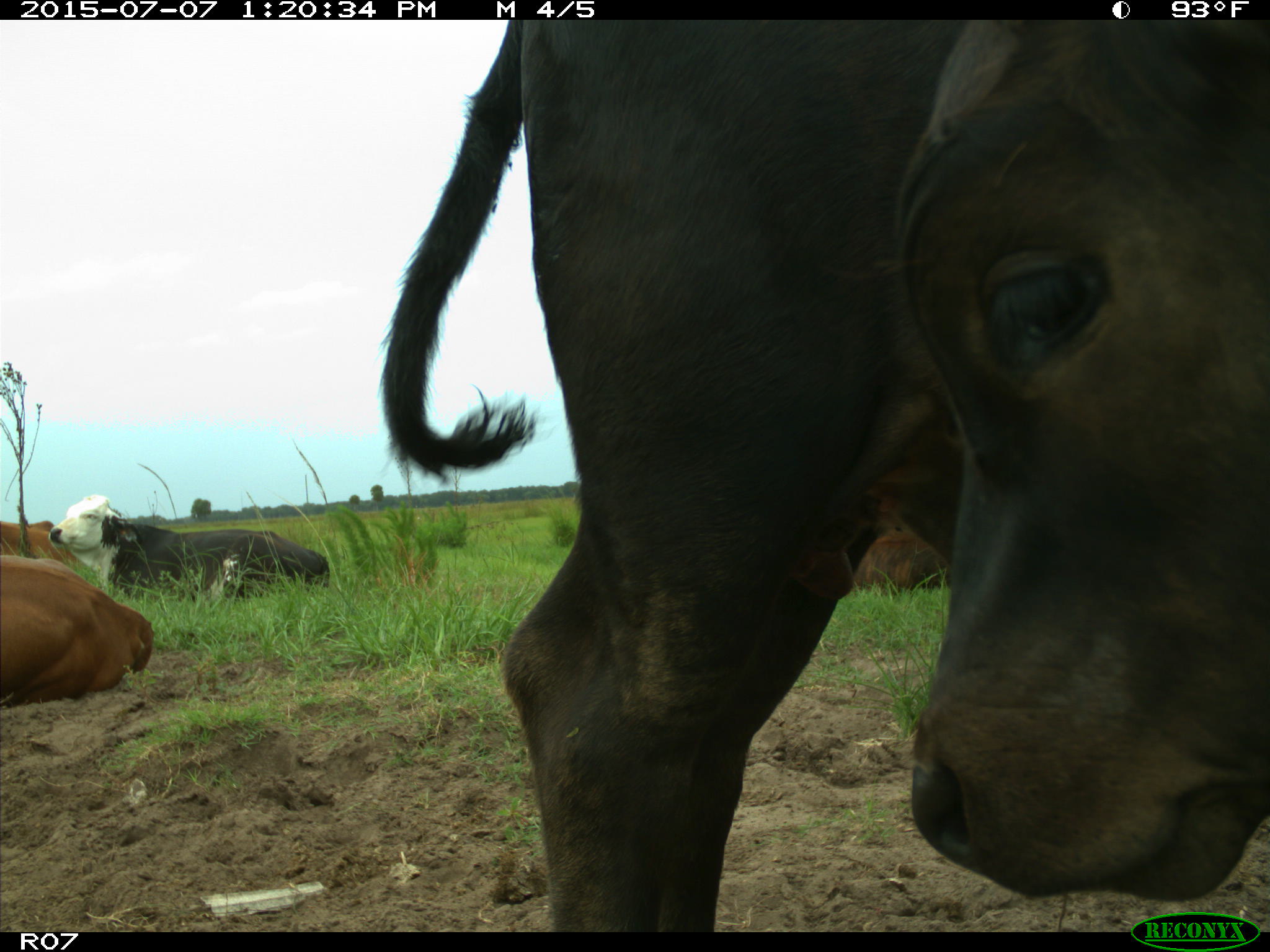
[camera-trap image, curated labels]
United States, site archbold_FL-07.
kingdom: Animalia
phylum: Chordata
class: Mammalia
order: Artiodactyla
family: Bovidae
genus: Bos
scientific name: Bos taurus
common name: domestic cow